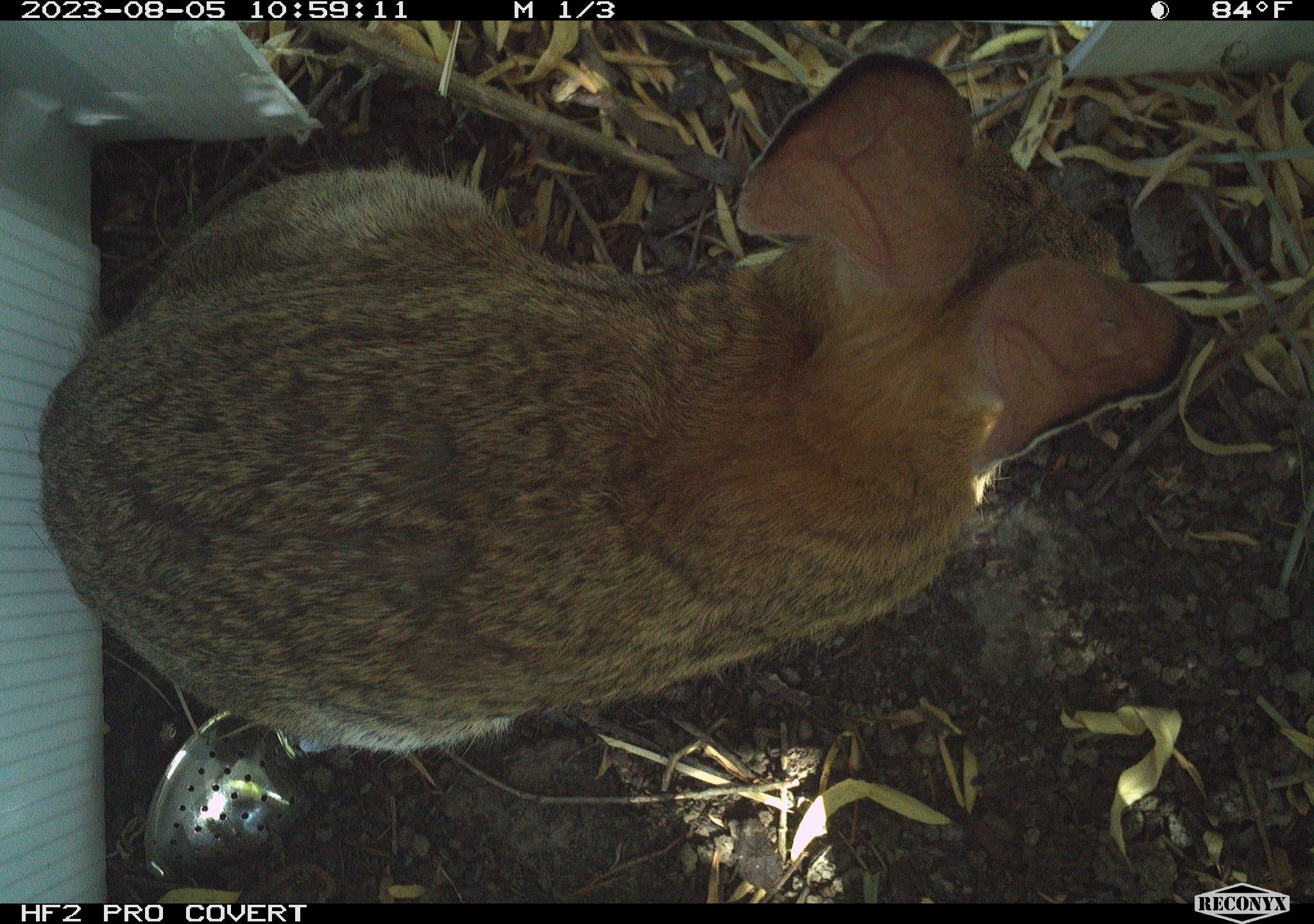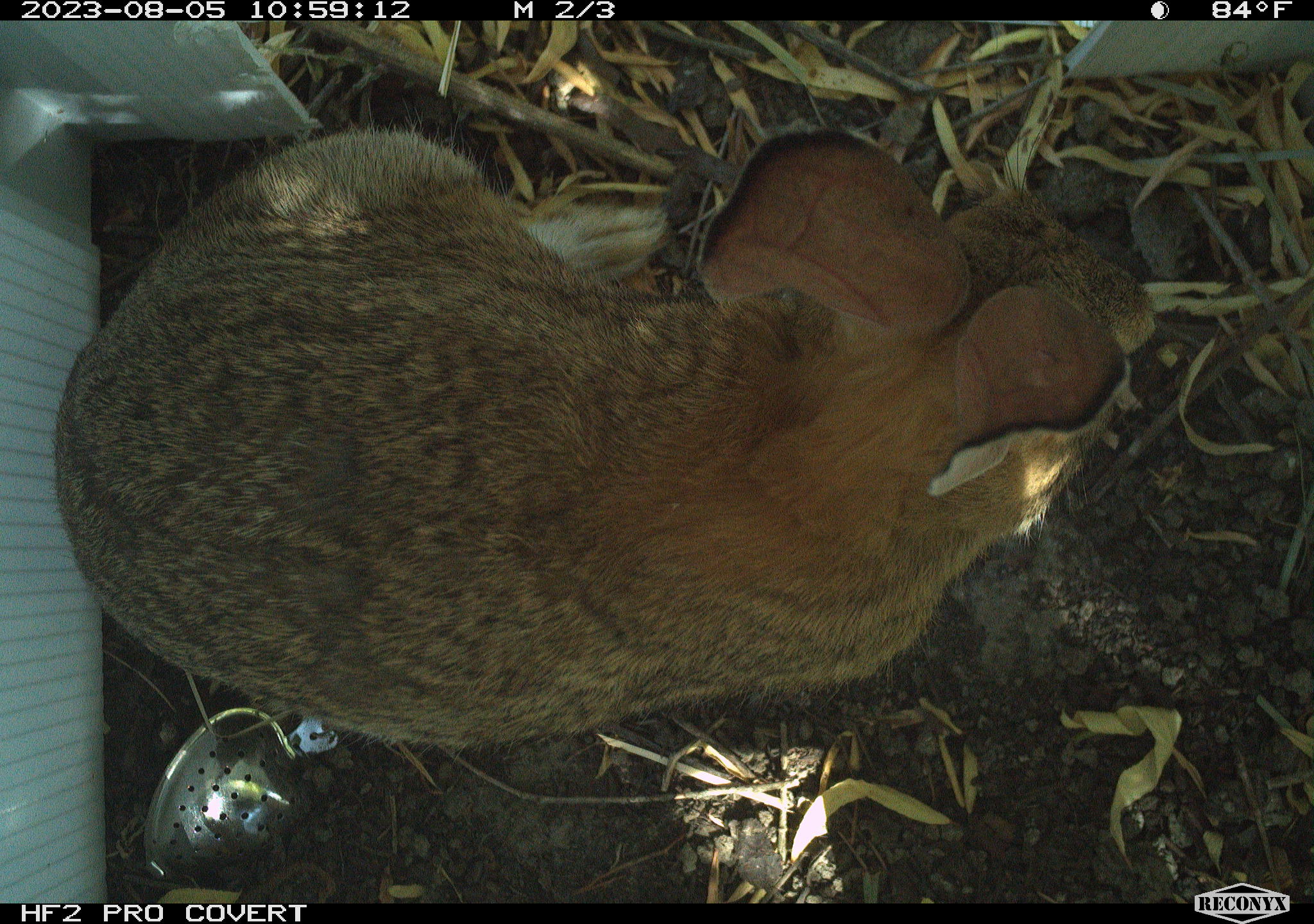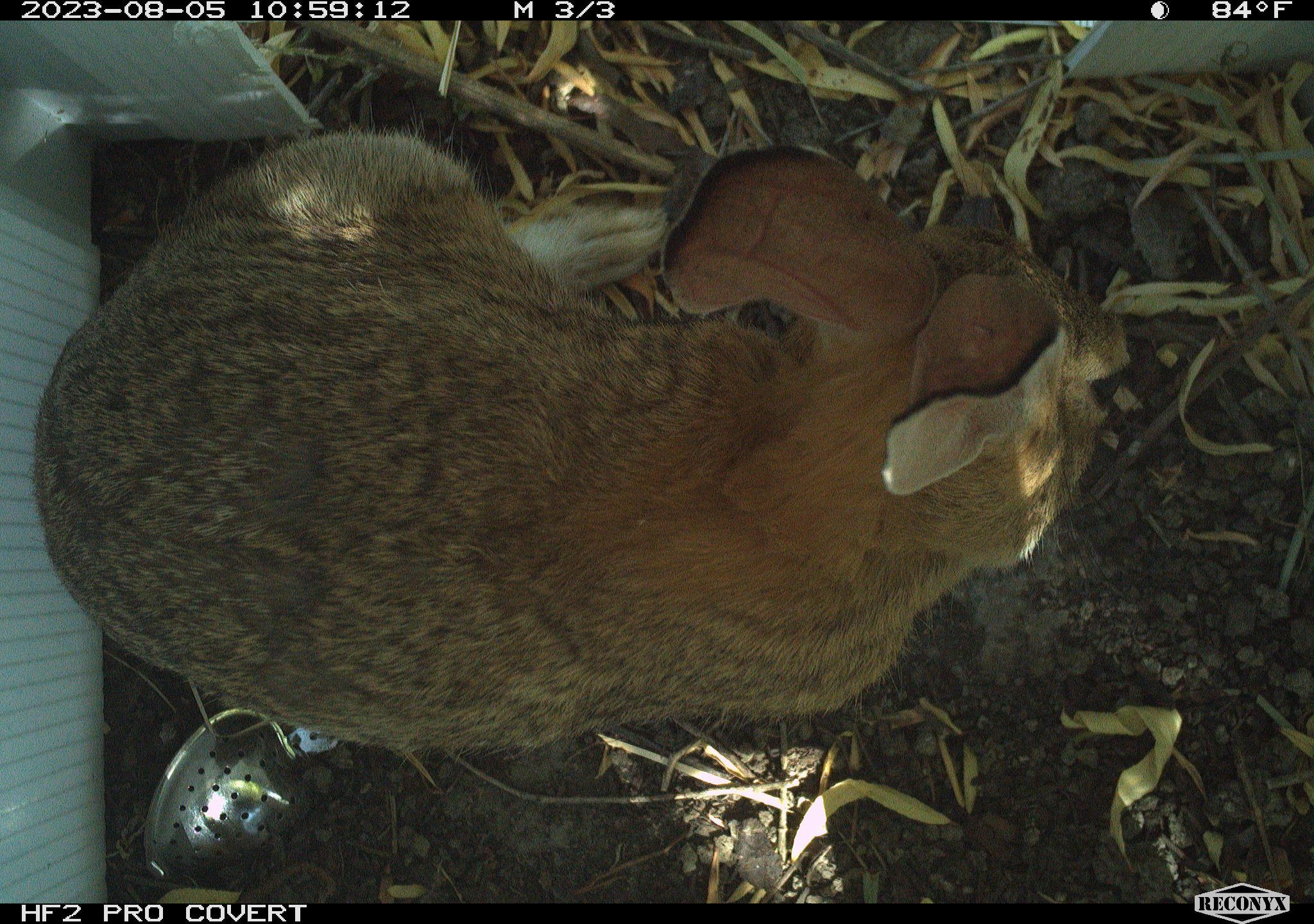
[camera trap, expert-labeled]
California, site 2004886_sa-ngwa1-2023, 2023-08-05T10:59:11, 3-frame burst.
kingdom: Animalia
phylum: Chordata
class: Mammalia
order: Lagomorpha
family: Leporidae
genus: Sylvilagus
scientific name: Sylvilagus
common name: cottontail rabbits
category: sylvilagus species